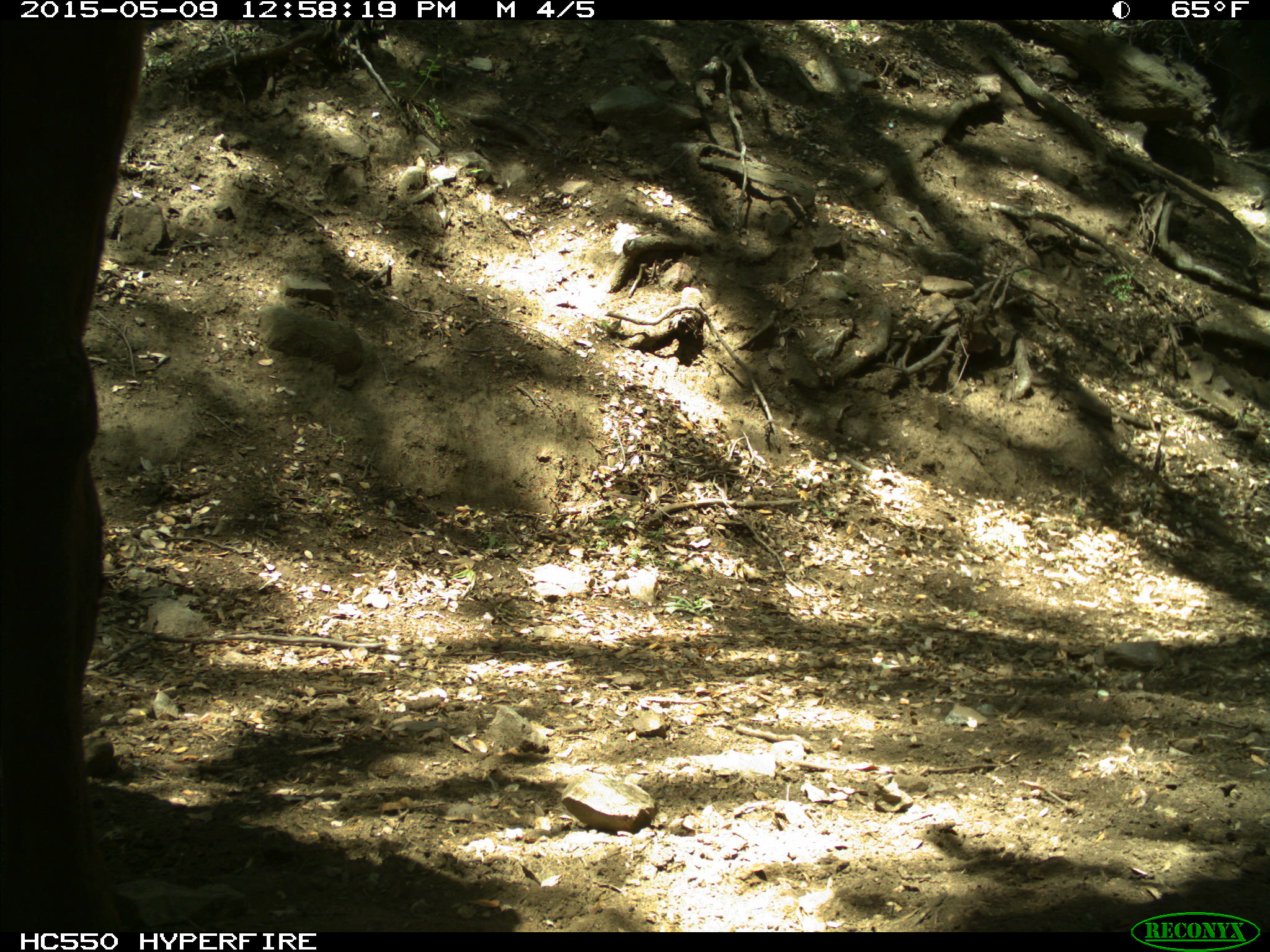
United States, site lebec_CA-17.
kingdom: Animalia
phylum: Chordata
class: Mammalia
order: Artiodactyla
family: Bovidae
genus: Bos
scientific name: Bos taurus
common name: domestic cow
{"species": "Bos taurus (domestic cow)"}